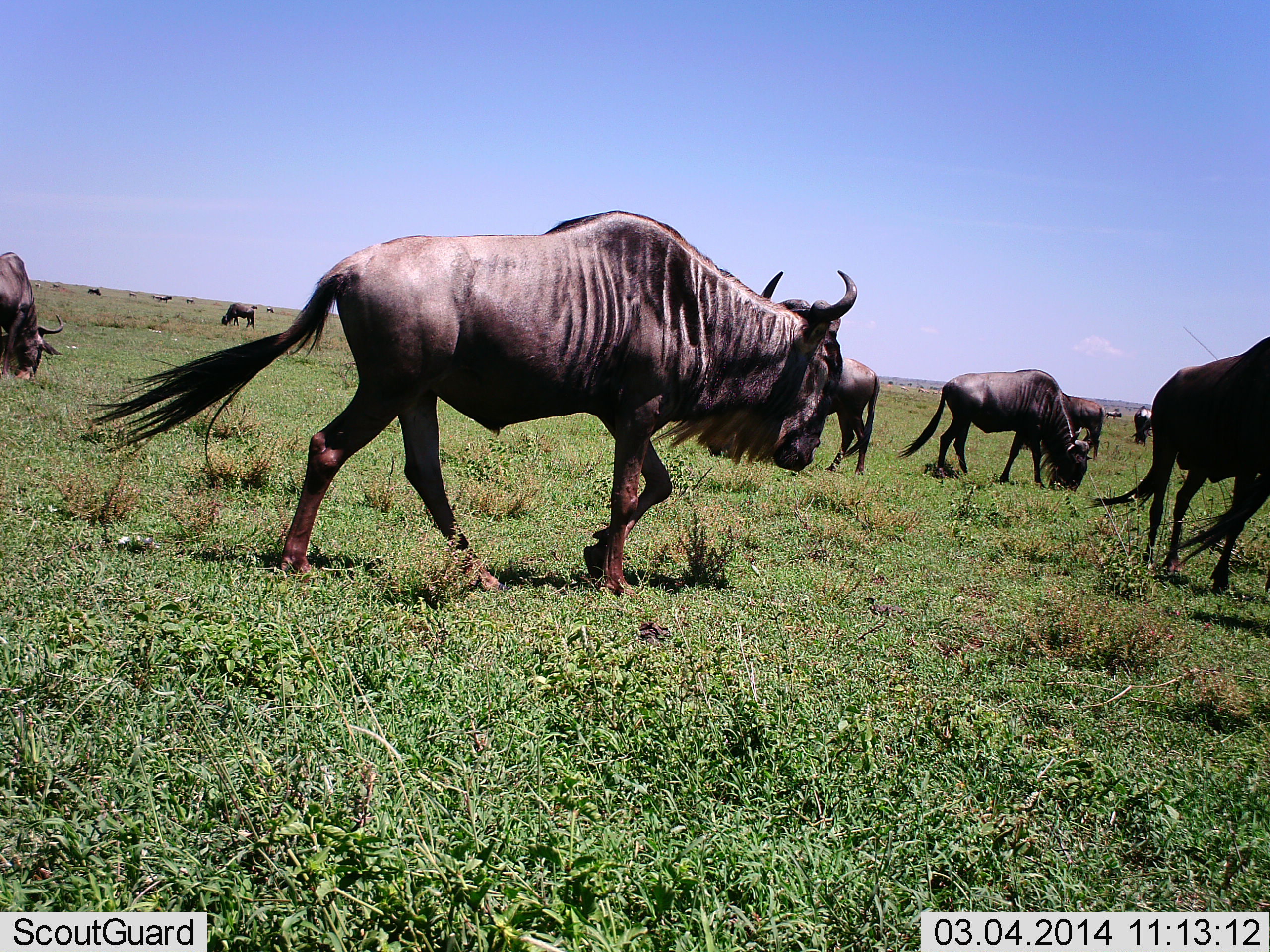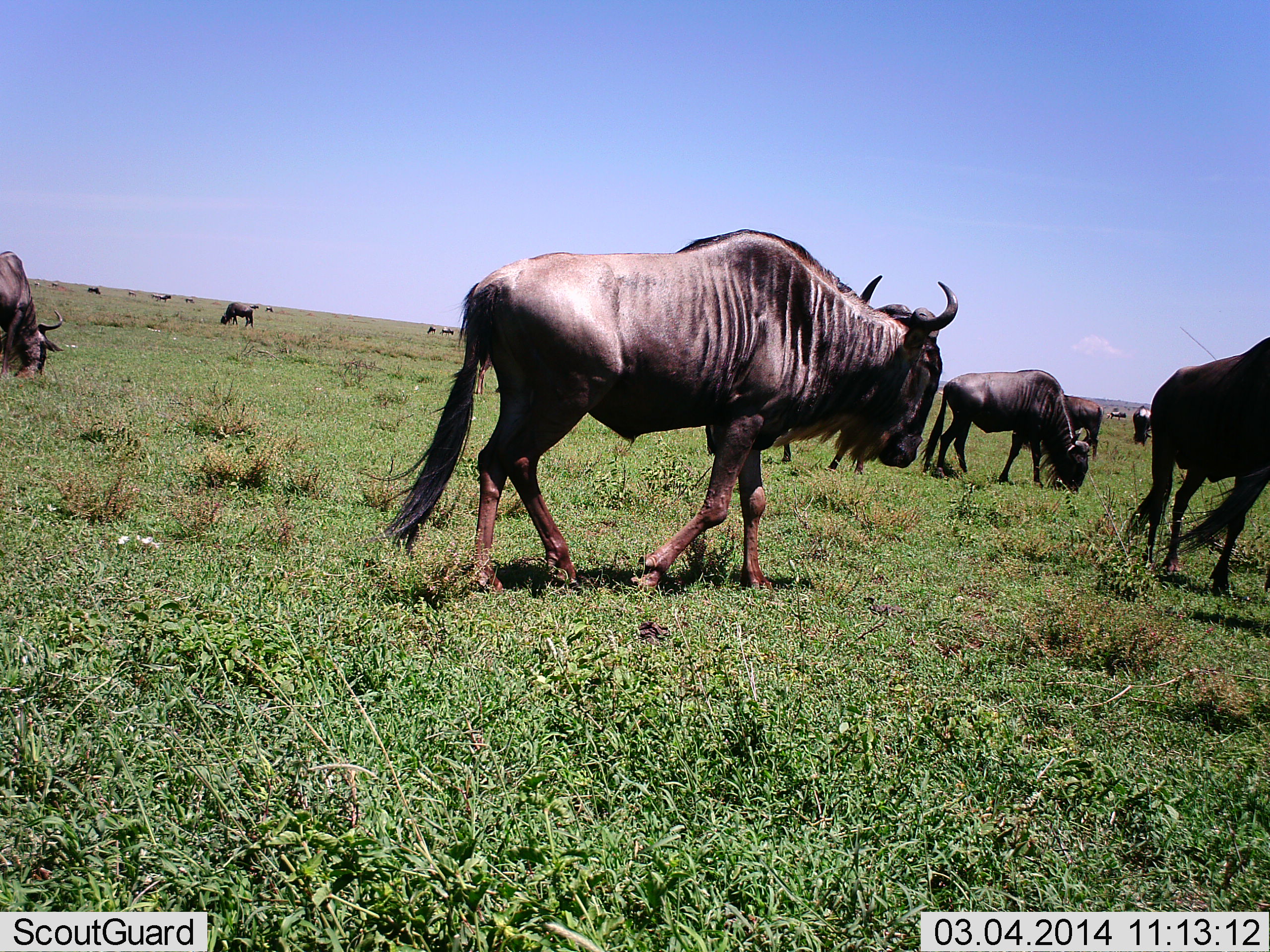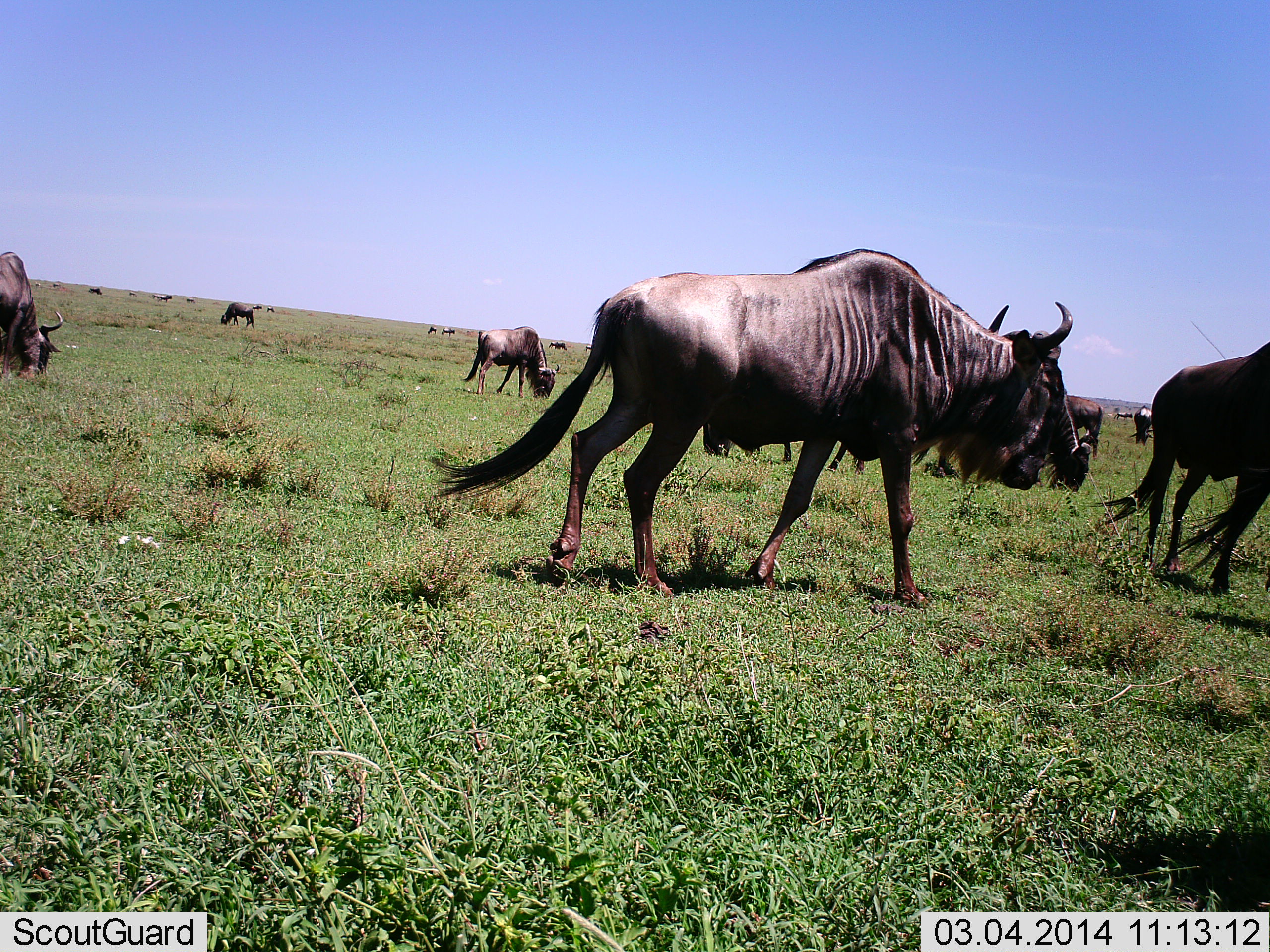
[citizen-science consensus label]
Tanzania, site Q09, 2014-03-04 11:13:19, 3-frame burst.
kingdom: Animalia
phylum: Chordata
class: Mammalia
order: Artiodactyla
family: Bovidae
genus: Connochaetes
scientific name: Connochaetes taurinus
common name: blue wildebeest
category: wildebeest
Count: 11-50.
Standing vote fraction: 60%.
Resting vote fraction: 0%.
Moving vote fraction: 80%.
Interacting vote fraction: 0%.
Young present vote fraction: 0%.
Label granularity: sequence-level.